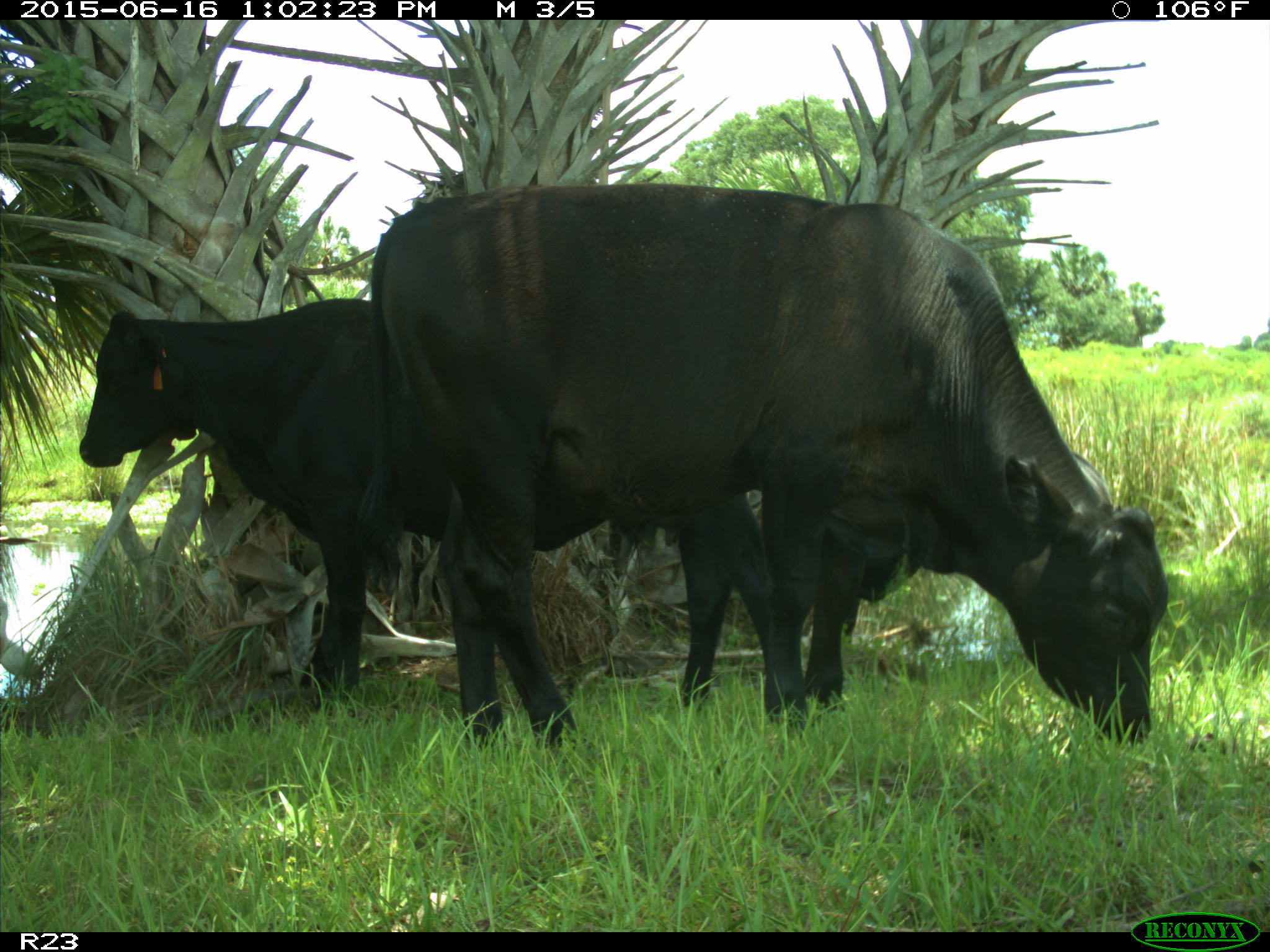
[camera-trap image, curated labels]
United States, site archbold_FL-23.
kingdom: Animalia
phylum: Chordata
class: Mammalia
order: Artiodactyla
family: Bovidae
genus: Bos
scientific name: Bos taurus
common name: domestic cow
Bos taurus (domestic cow).